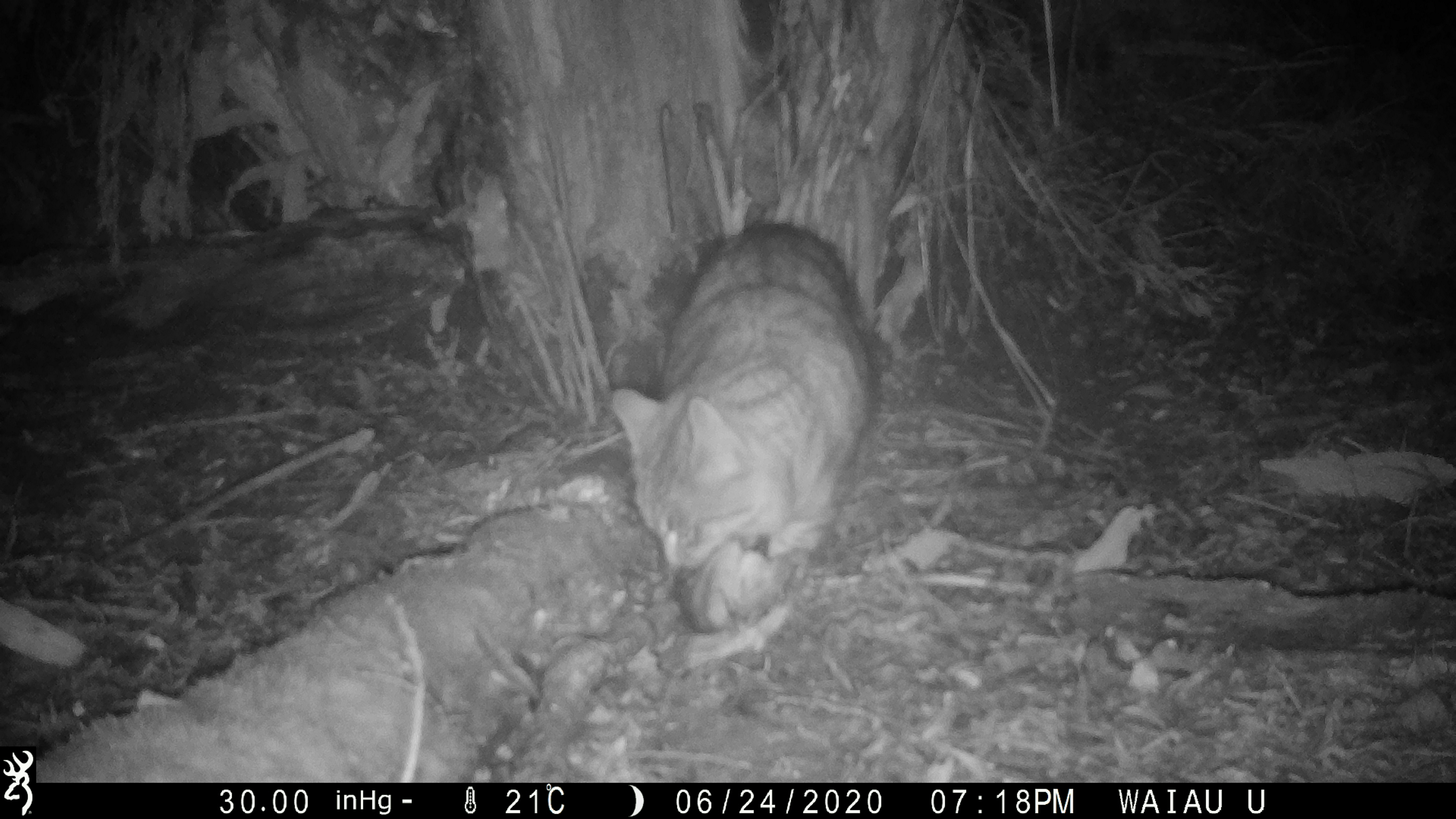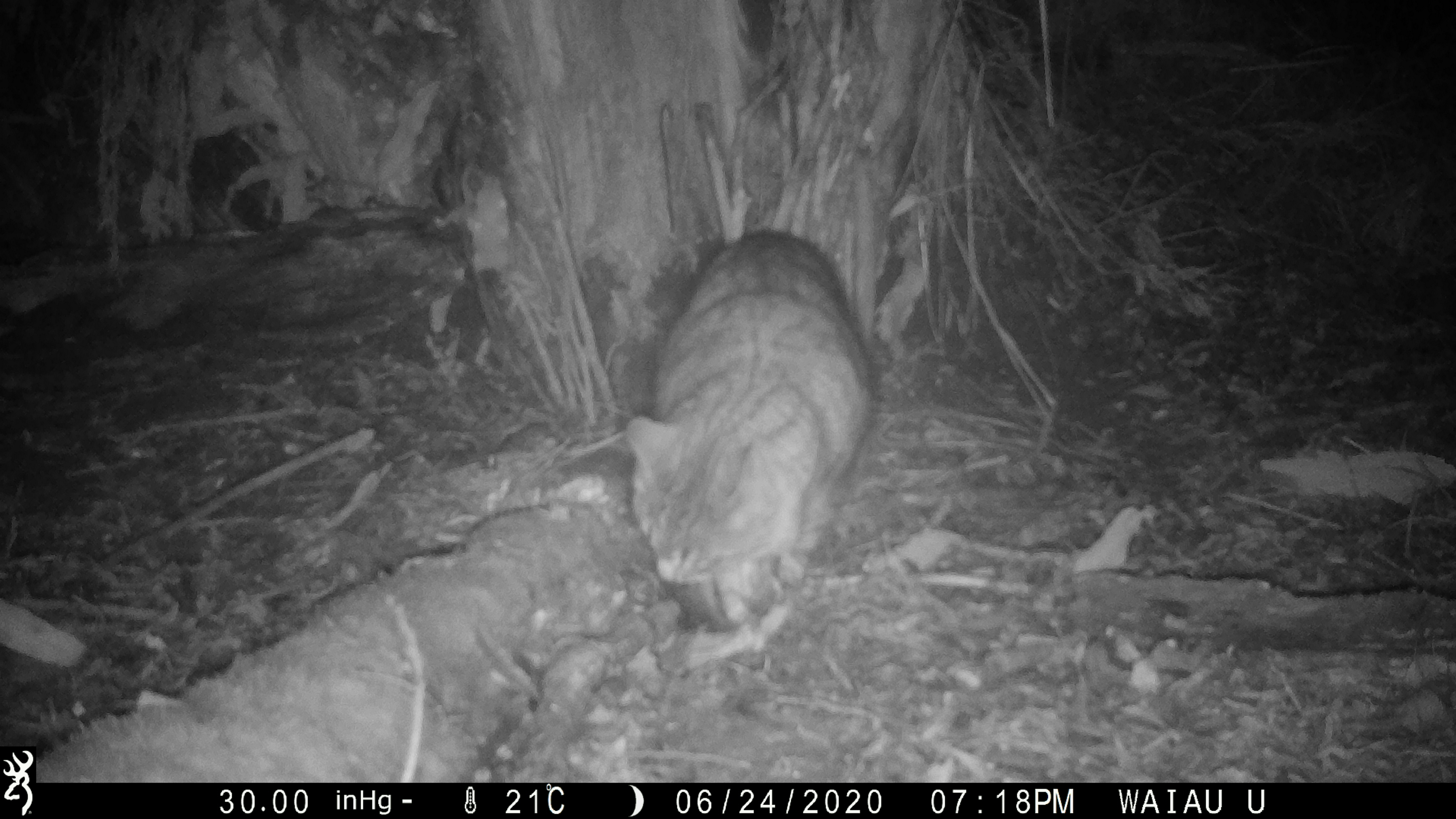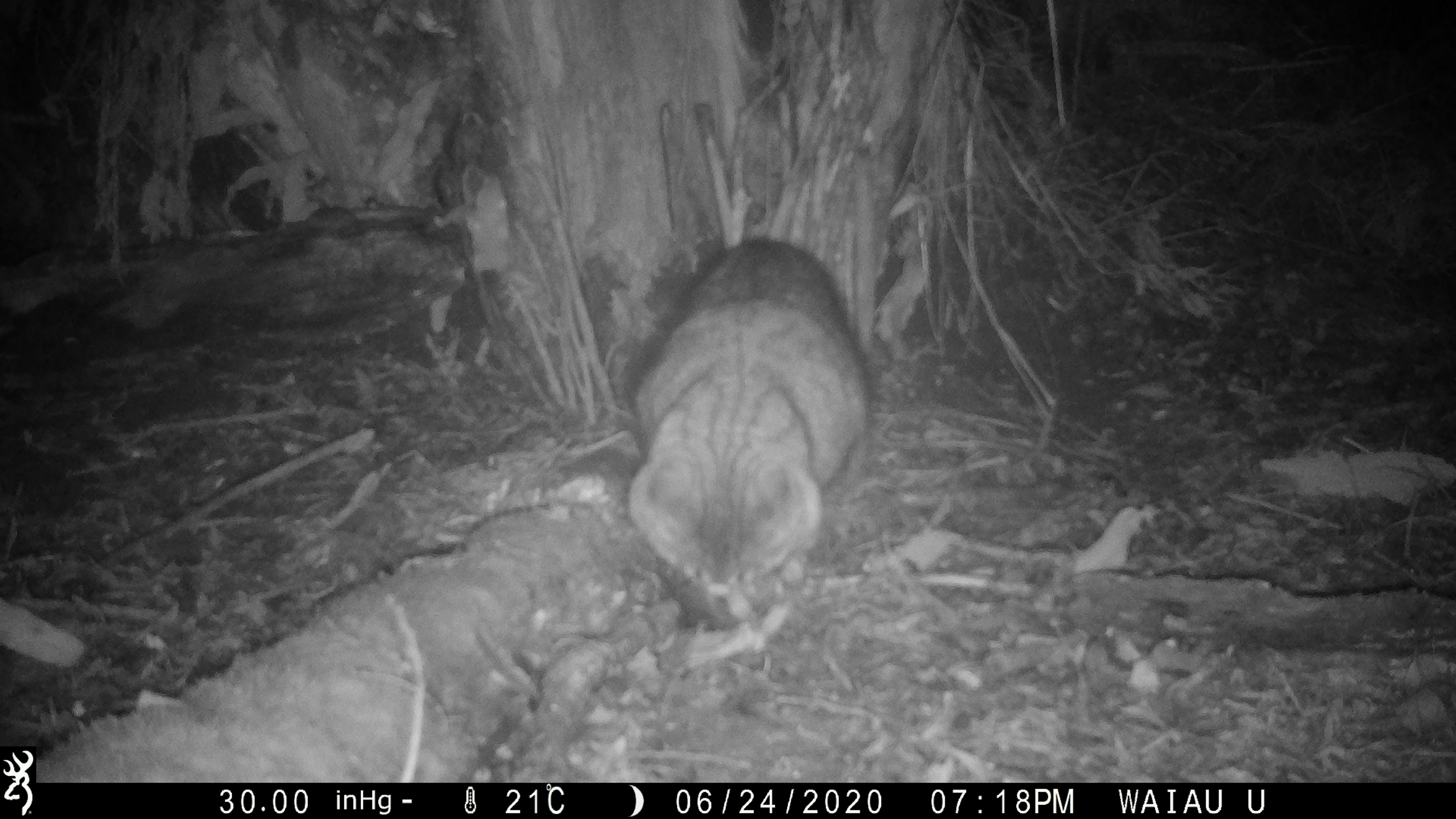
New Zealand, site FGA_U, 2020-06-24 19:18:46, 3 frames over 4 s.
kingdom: Animalia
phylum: Chordata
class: Mammalia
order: Carnivora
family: Felidae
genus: Felis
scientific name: Felis catus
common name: domestic cat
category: cat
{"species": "cat (domestic cat) (Felis catus)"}